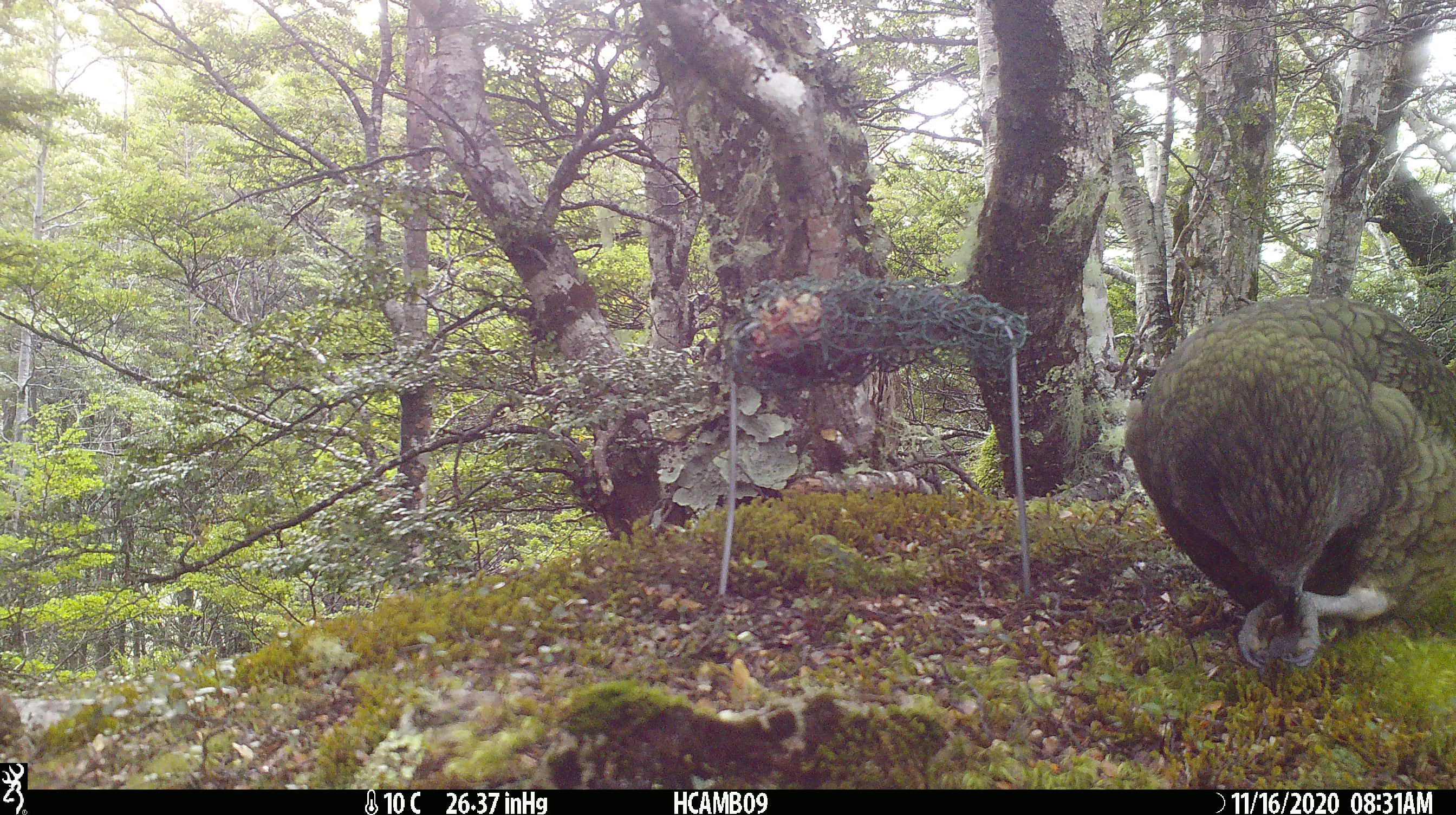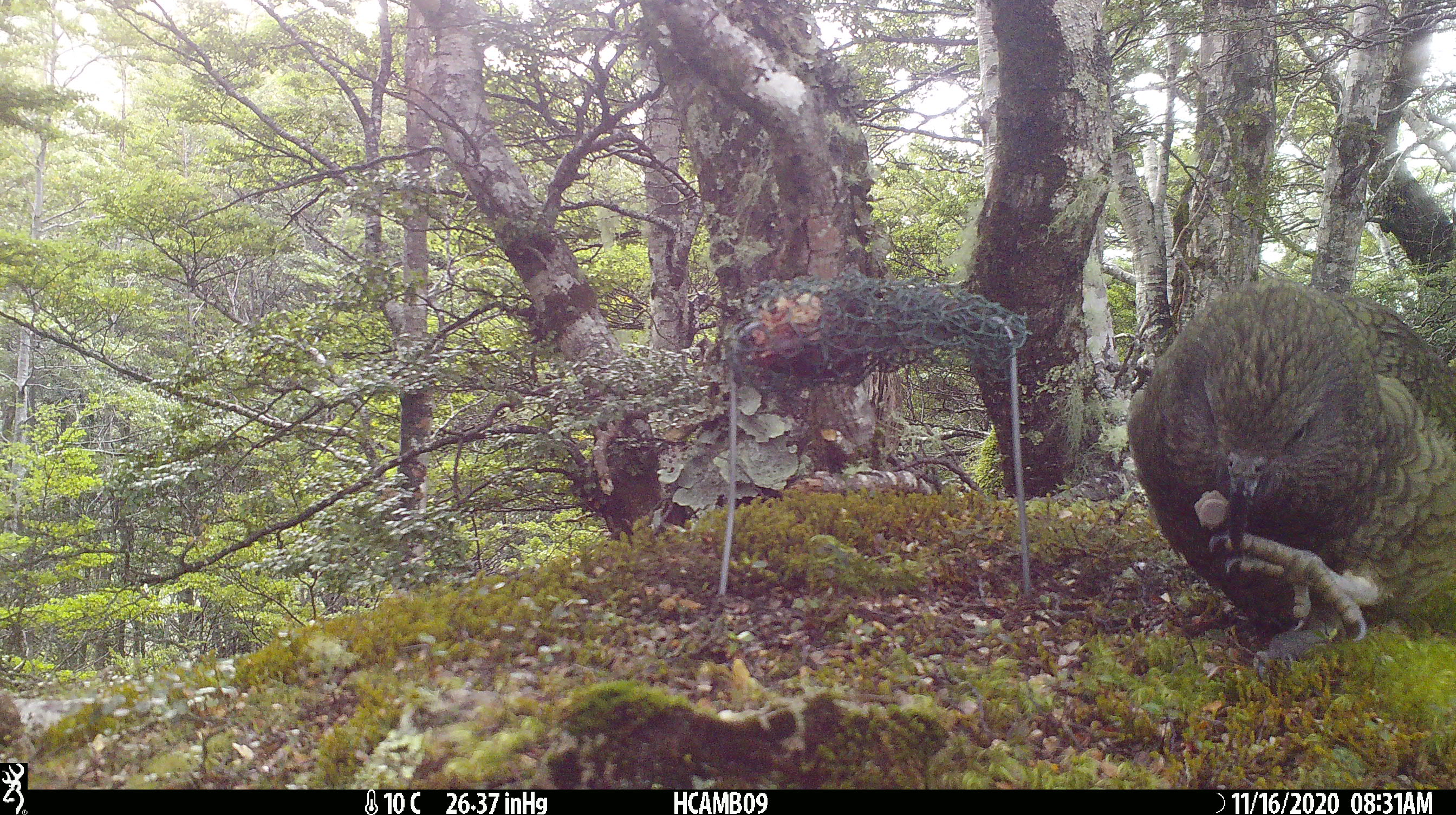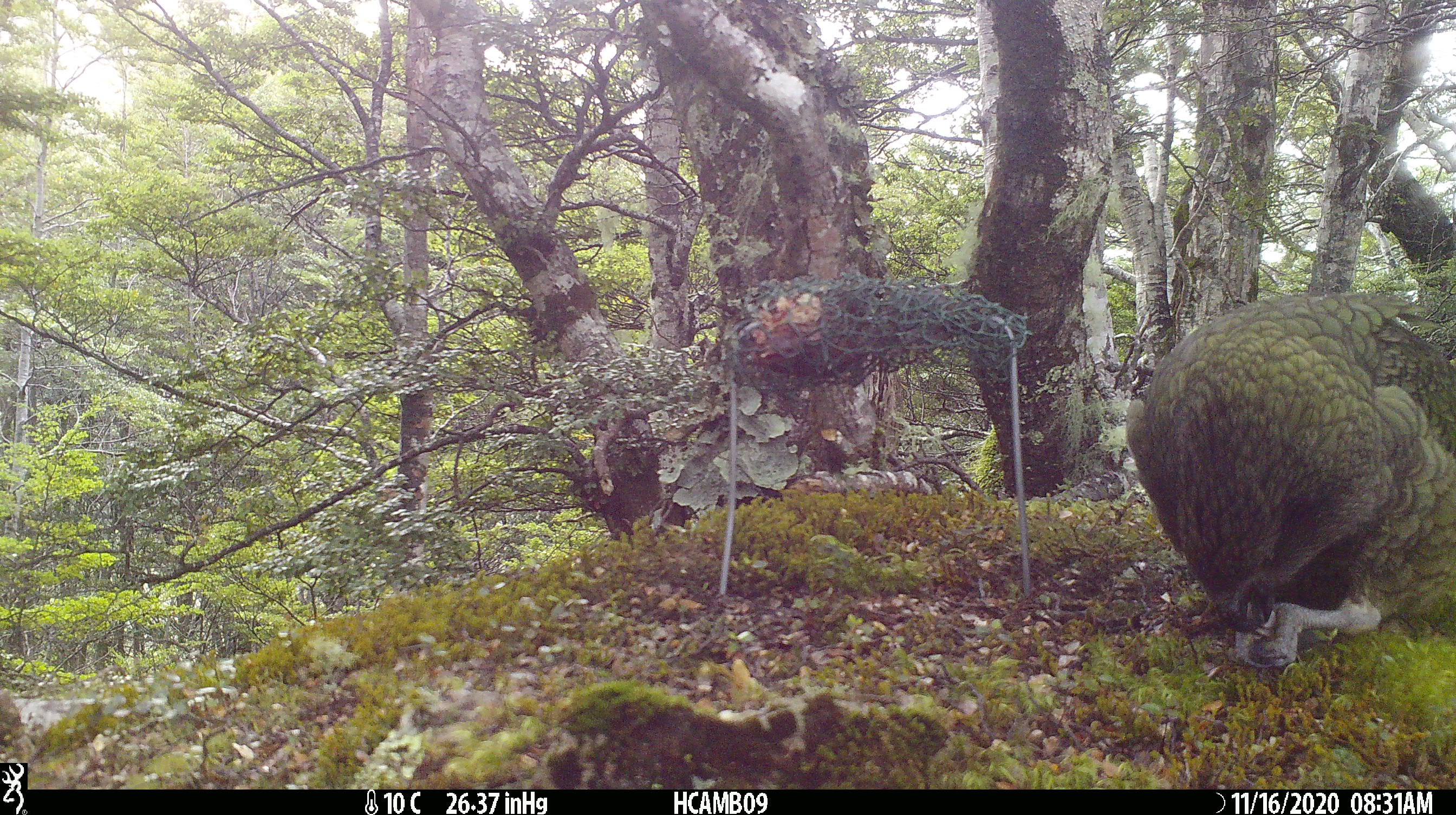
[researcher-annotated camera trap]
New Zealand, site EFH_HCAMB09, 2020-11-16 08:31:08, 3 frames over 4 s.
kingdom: Animalia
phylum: Chordata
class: Aves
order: Psittaciformes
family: Strigopidae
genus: Nestor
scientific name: Nestor notabilis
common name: kea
Kea (Nestor notabilis).